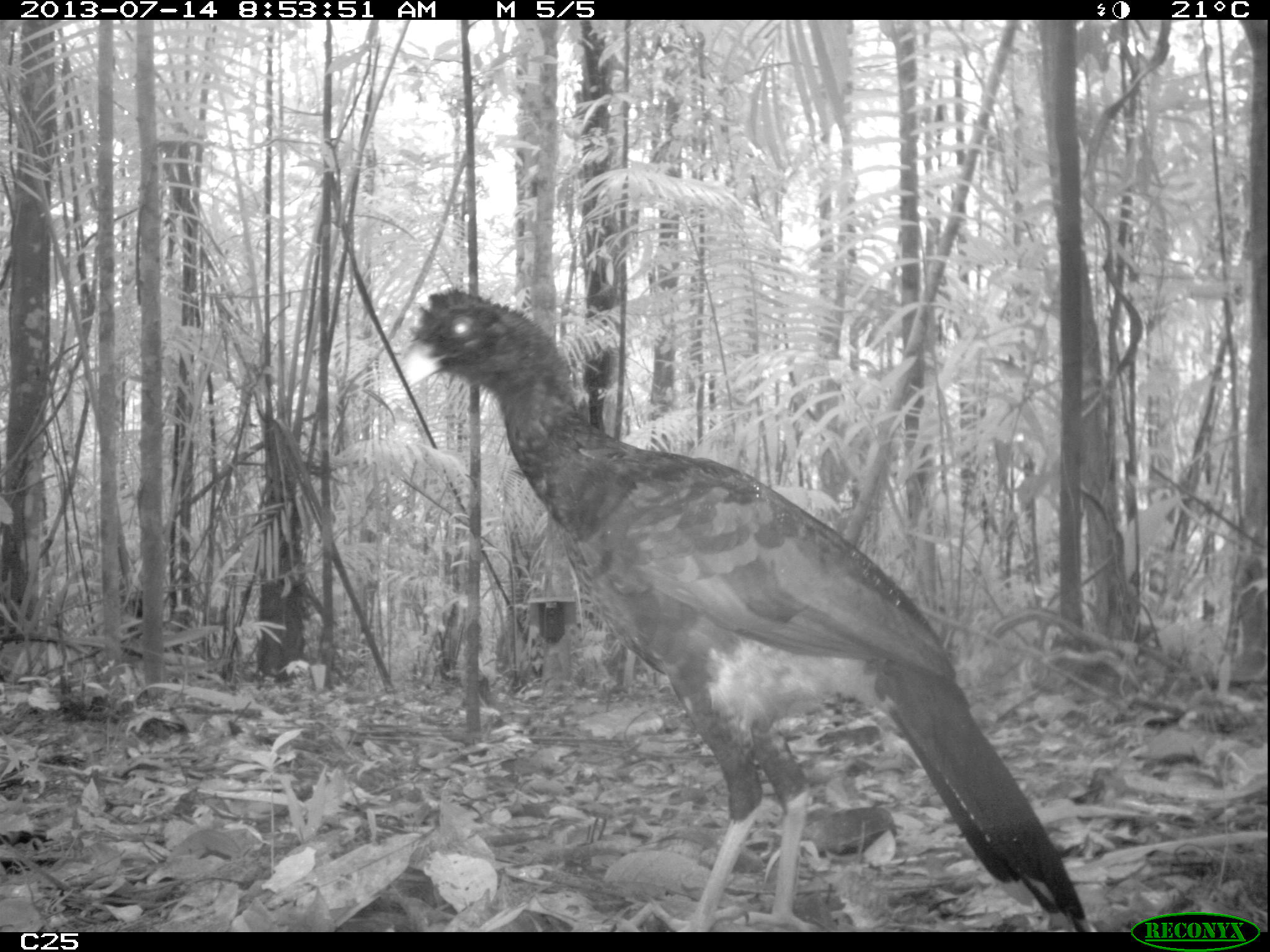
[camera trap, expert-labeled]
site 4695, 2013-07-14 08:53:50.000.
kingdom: Animalia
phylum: Chordata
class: Aves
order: Galliformes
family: Cracidae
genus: Mitu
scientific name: Mitu tomentosum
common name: crestless curassow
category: mitu tomentosa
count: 1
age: adult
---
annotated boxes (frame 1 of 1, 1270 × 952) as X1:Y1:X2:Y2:
mitu tomentosa: 395:281:1091:932